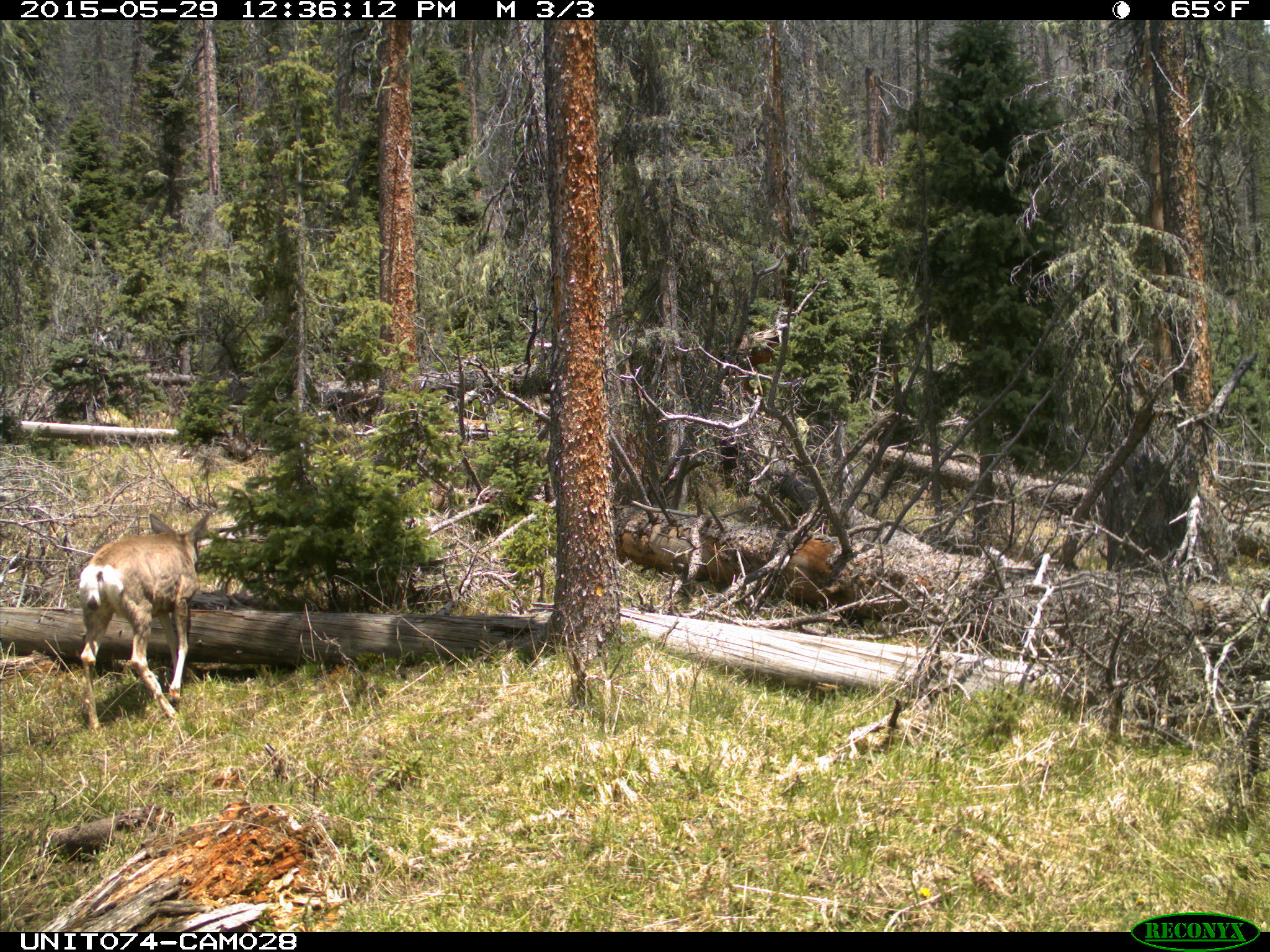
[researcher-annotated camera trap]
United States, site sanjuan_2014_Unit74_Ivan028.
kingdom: Animalia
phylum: Chordata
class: Mammalia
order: Artiodactyla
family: Cervidae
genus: Odocoileus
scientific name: Odocoileus hemionus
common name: mule deer